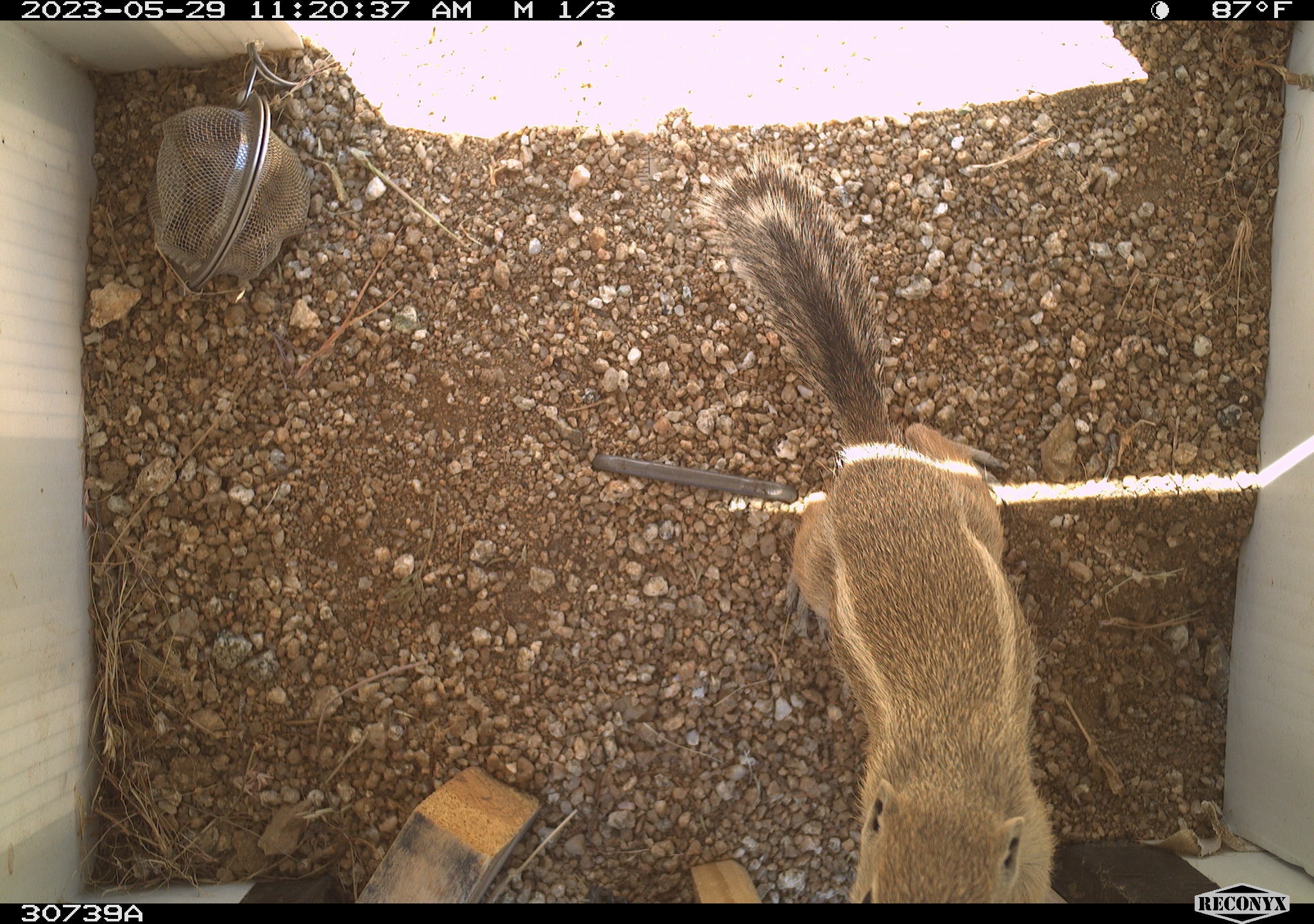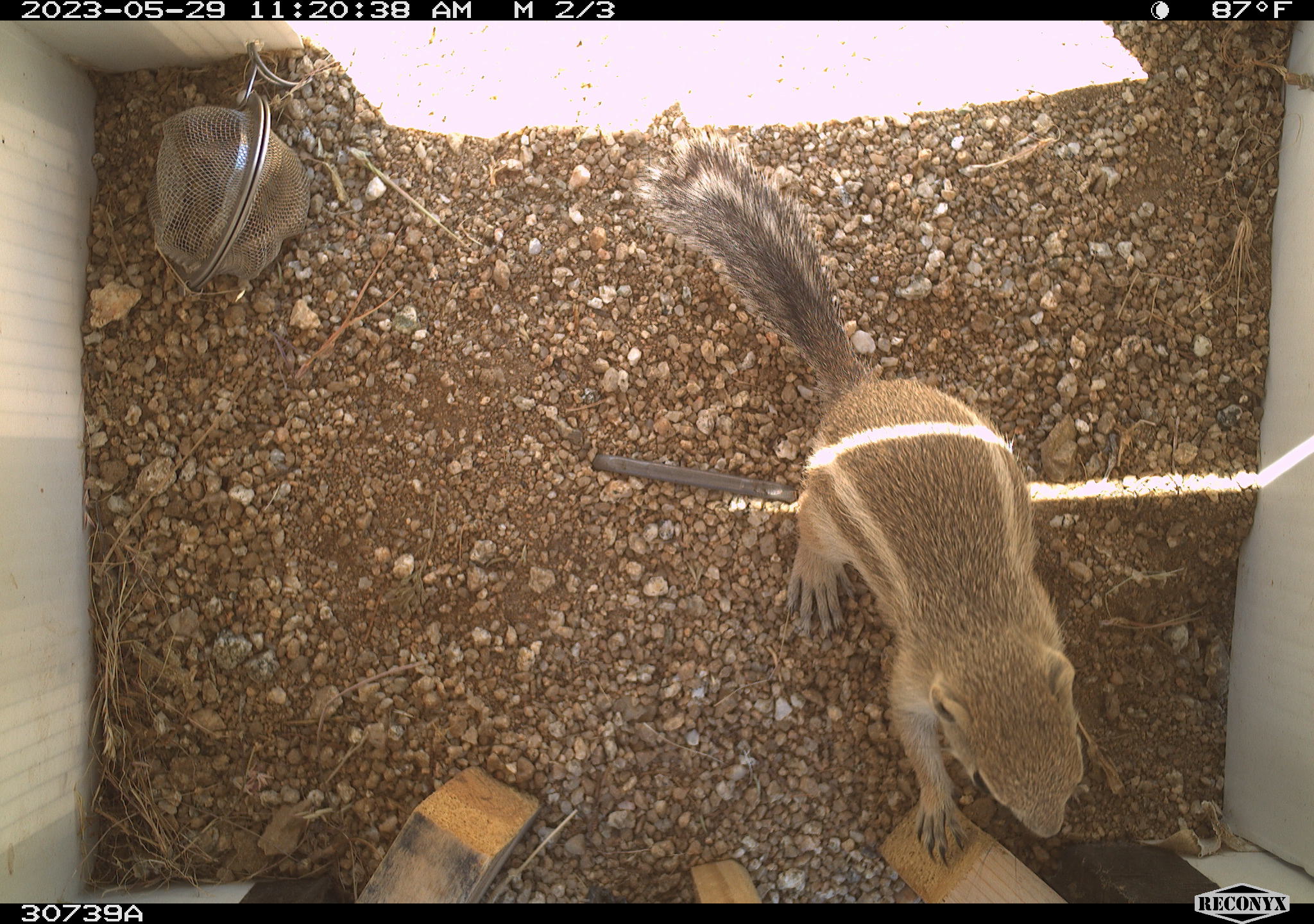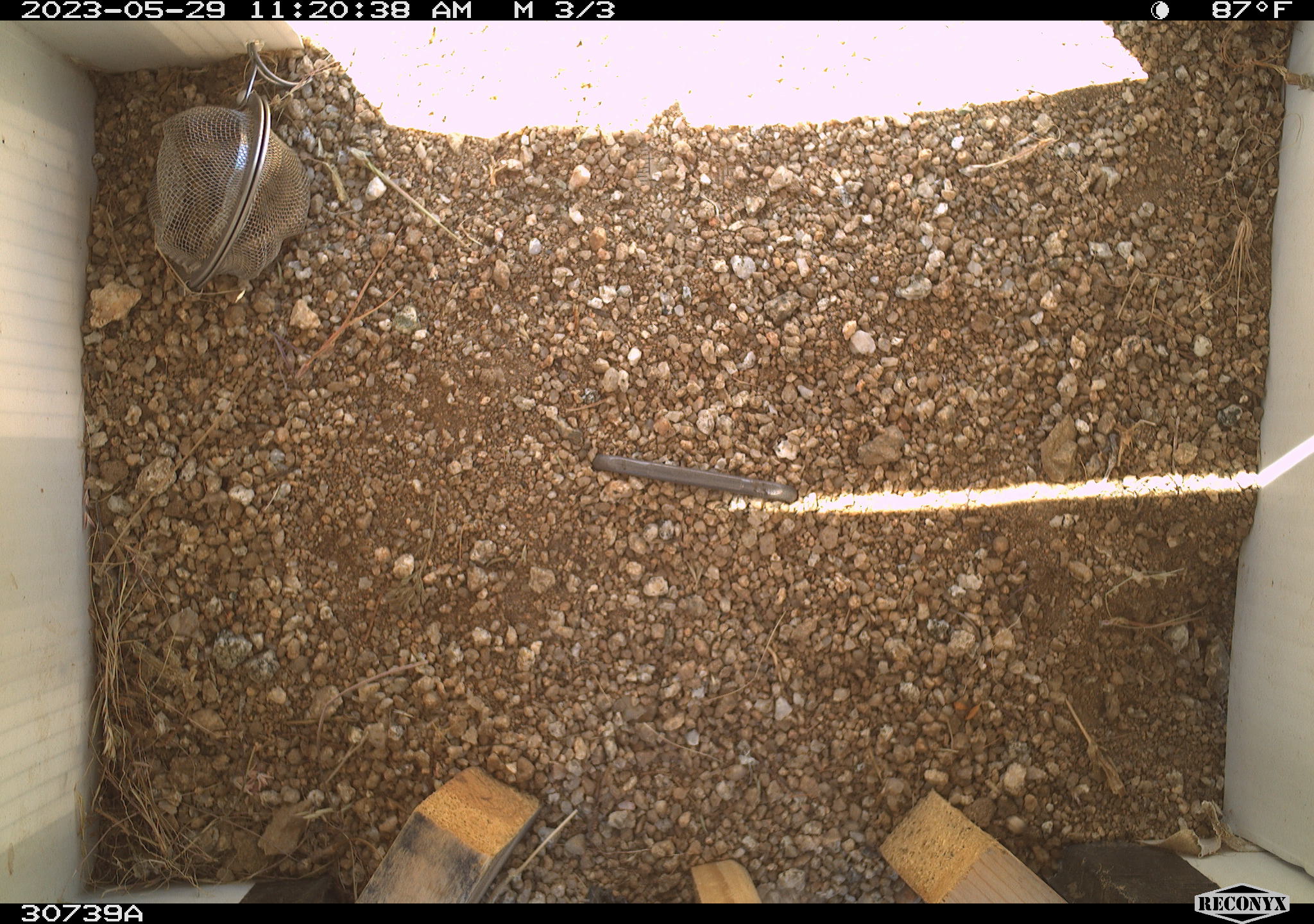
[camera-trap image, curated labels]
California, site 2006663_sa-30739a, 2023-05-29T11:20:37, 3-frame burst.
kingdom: Animalia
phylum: Chordata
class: Mammalia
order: Rodentia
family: Sciuridae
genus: Ammospermophilus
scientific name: Ammospermophilus leucurus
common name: white-tailed antelope squirrel